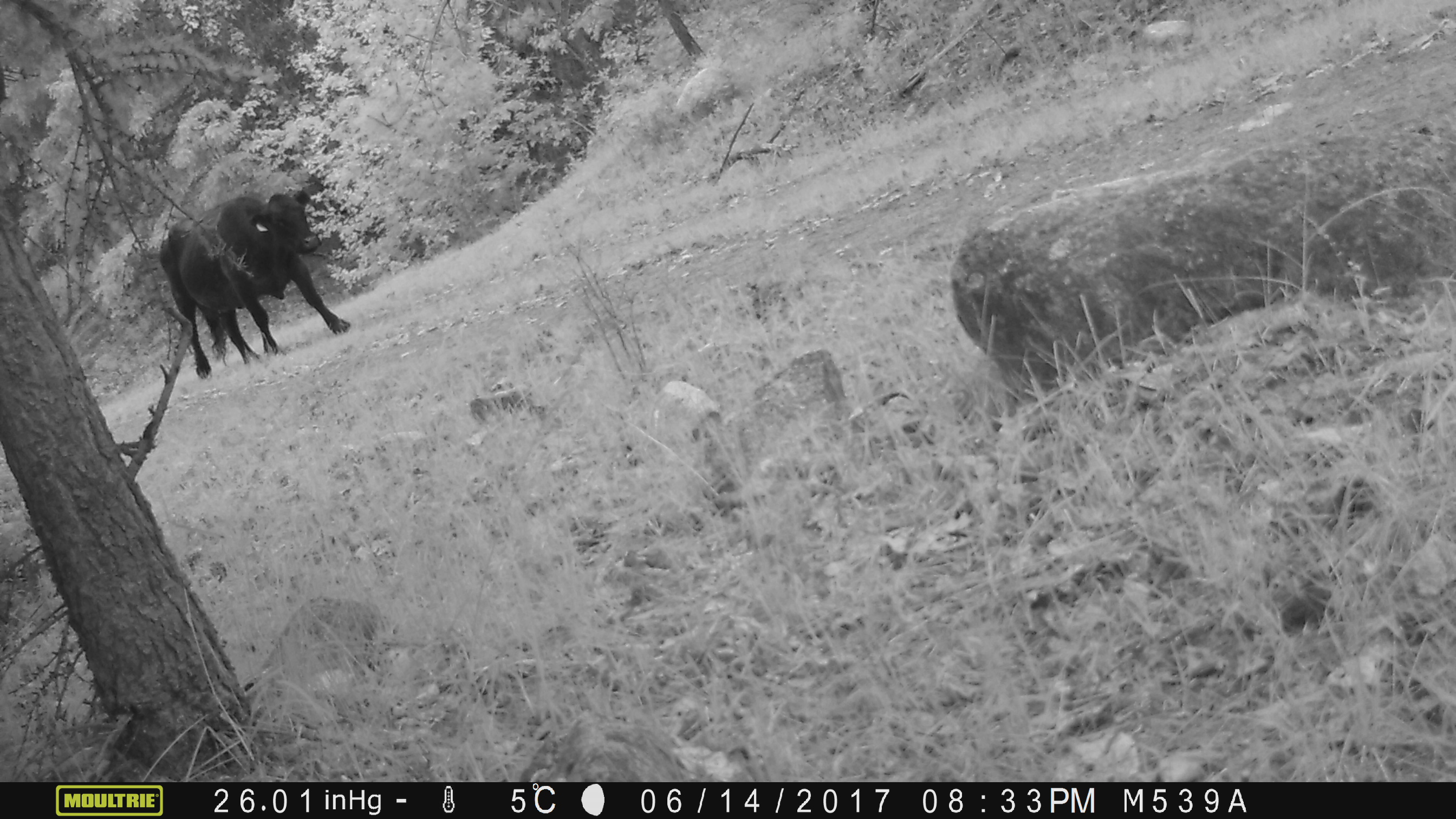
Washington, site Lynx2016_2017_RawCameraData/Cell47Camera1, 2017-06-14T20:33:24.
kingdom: Animalia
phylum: Chordata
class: Mammalia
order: Artiodactyla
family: Bovidae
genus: Bos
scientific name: Bos taurus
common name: domestic cattle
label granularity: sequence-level